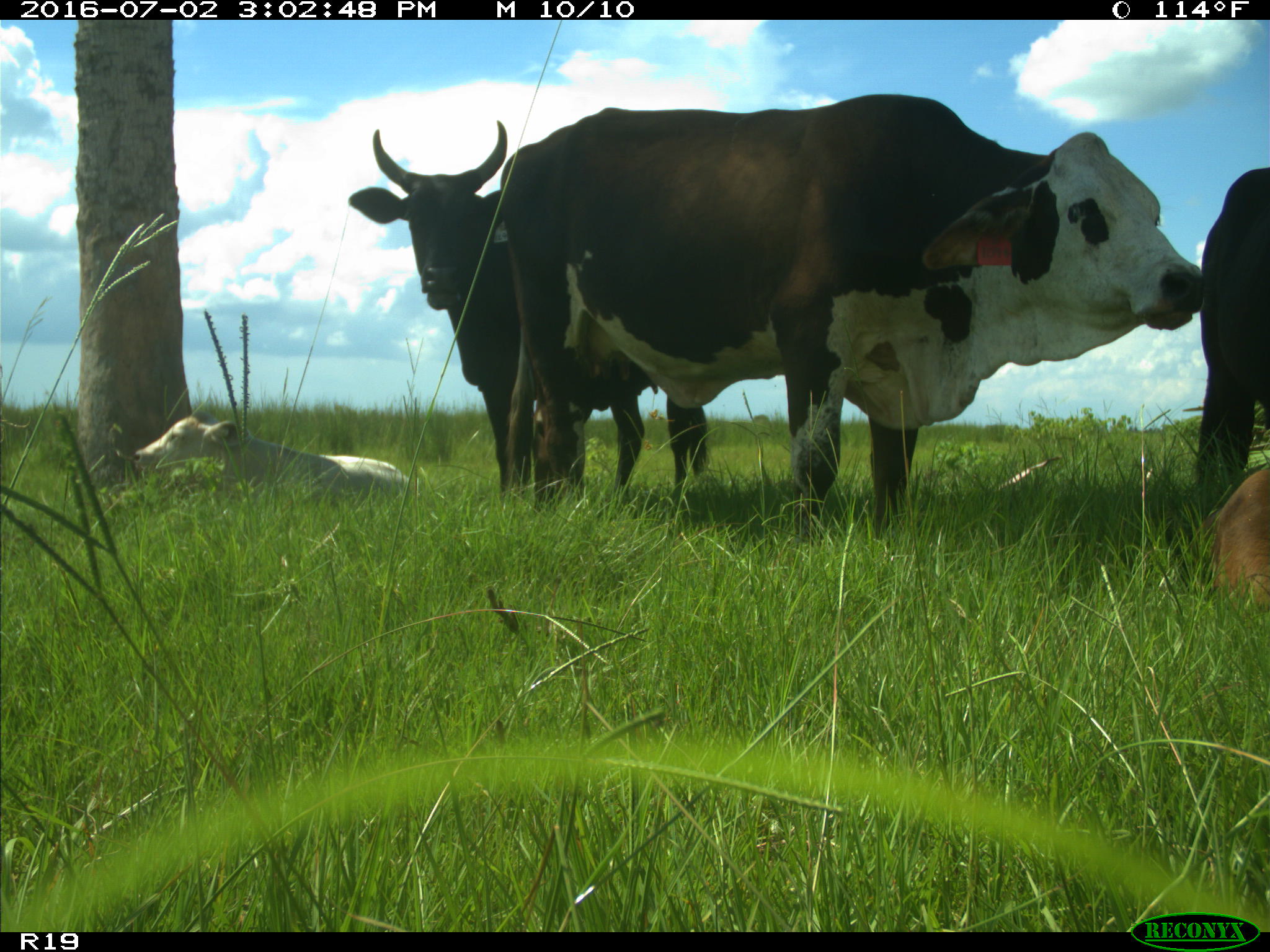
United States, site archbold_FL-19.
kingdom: Animalia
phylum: Chordata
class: Mammalia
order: Artiodactyla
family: Bovidae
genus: Bos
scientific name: Bos taurus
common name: domestic cow